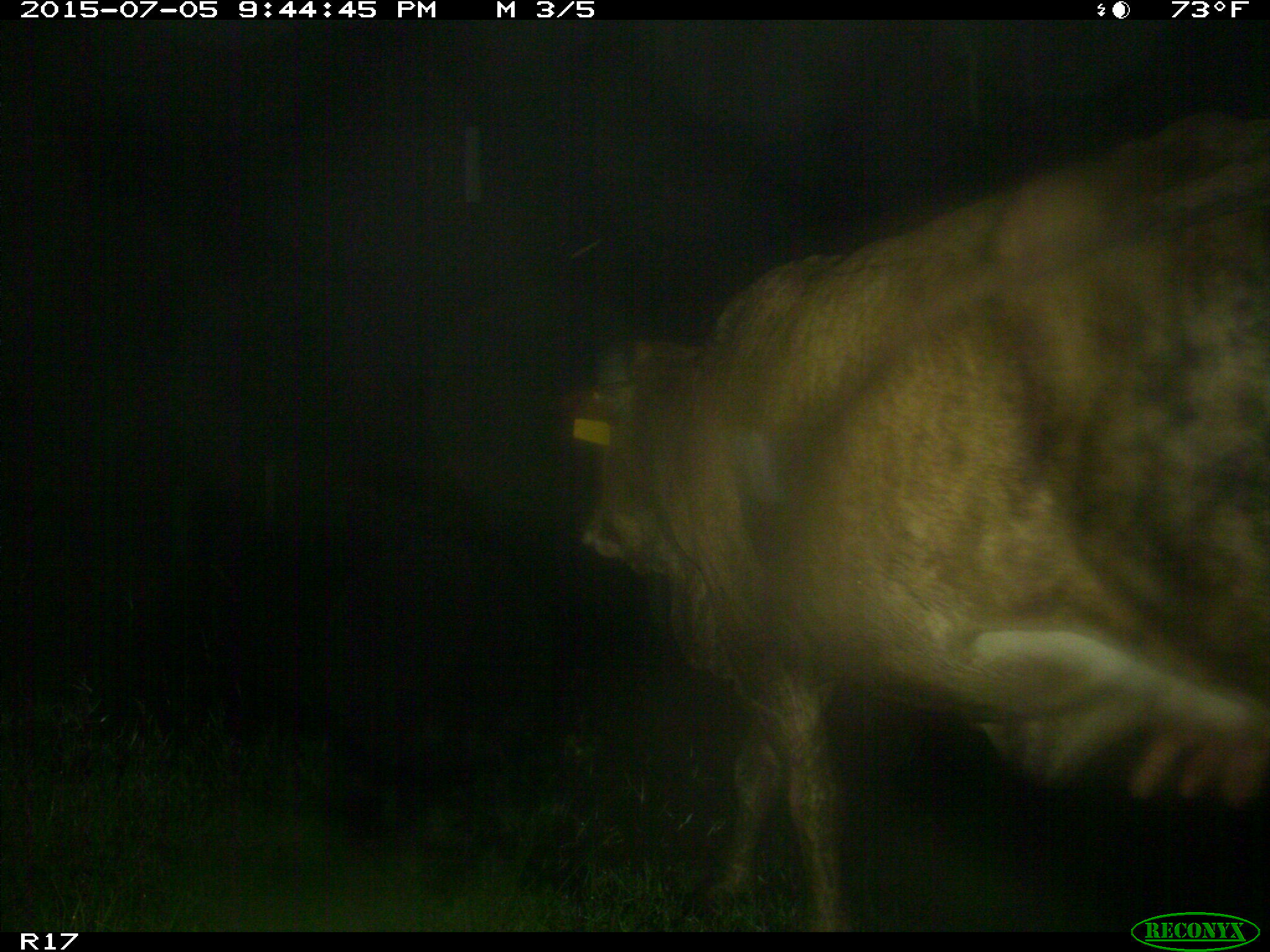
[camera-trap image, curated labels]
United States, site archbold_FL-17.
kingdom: Animalia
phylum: Chordata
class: Mammalia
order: Artiodactyla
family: Bovidae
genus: Bos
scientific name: Bos taurus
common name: domestic cow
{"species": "Bos taurus (domestic cow)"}